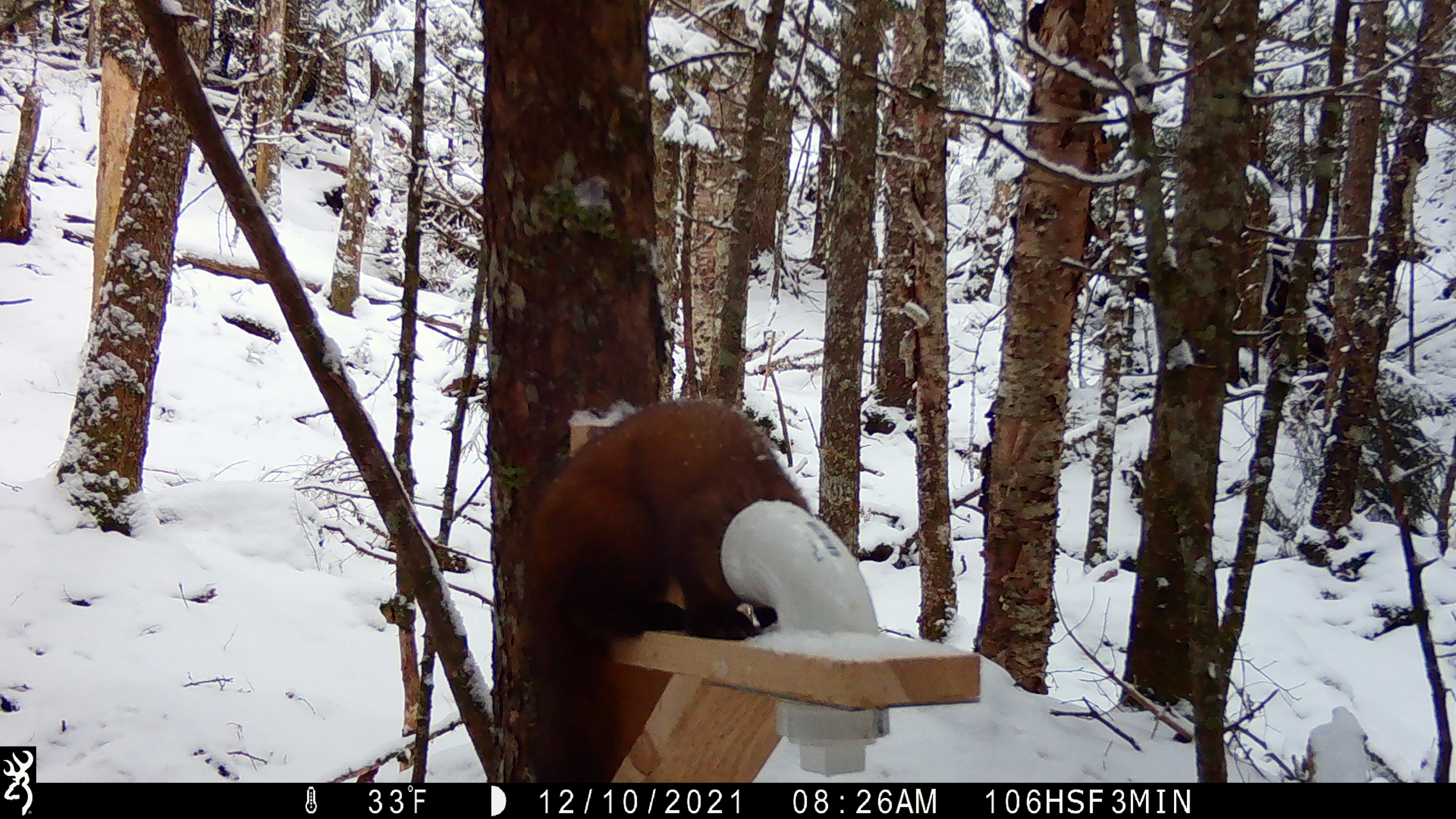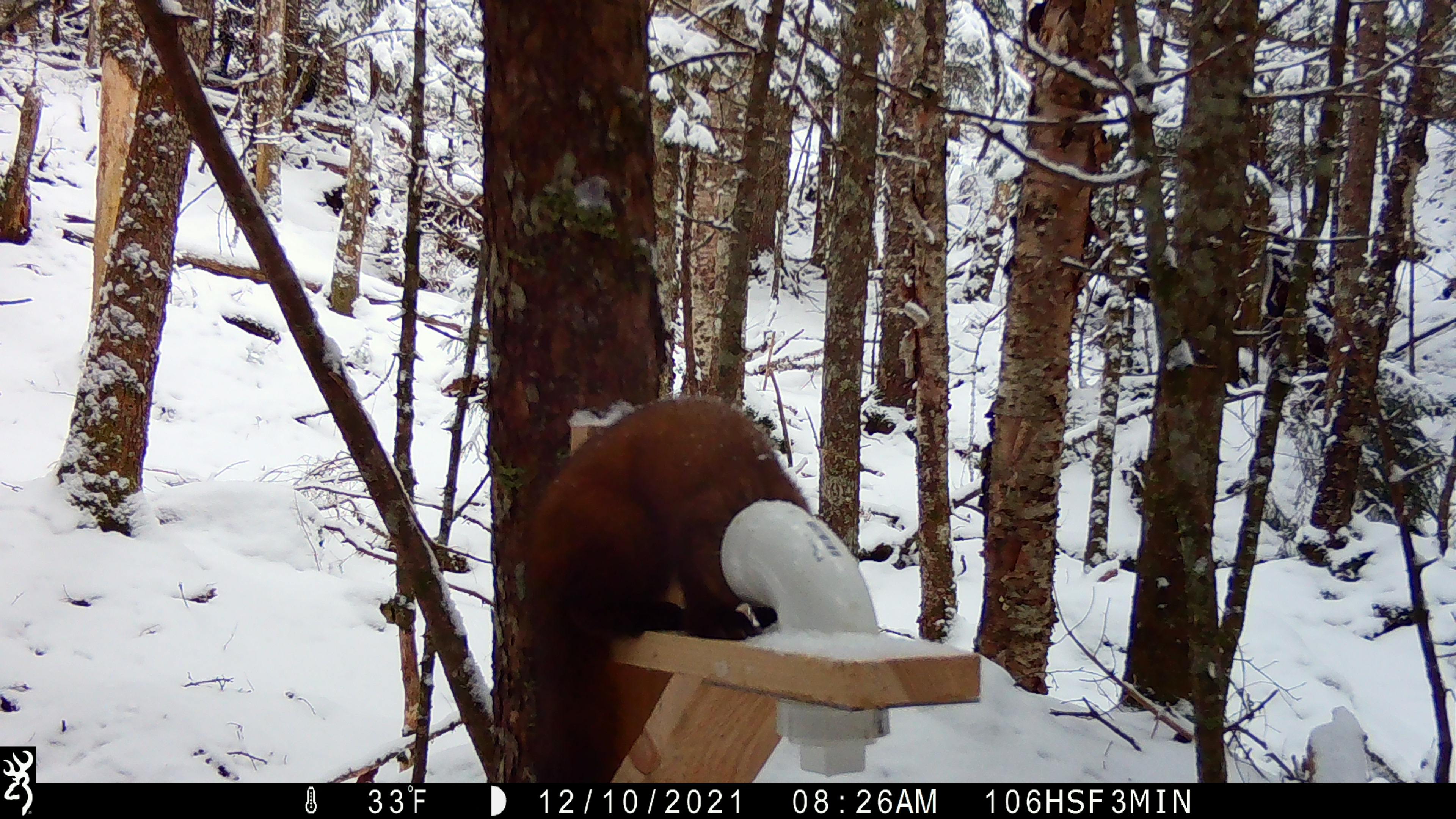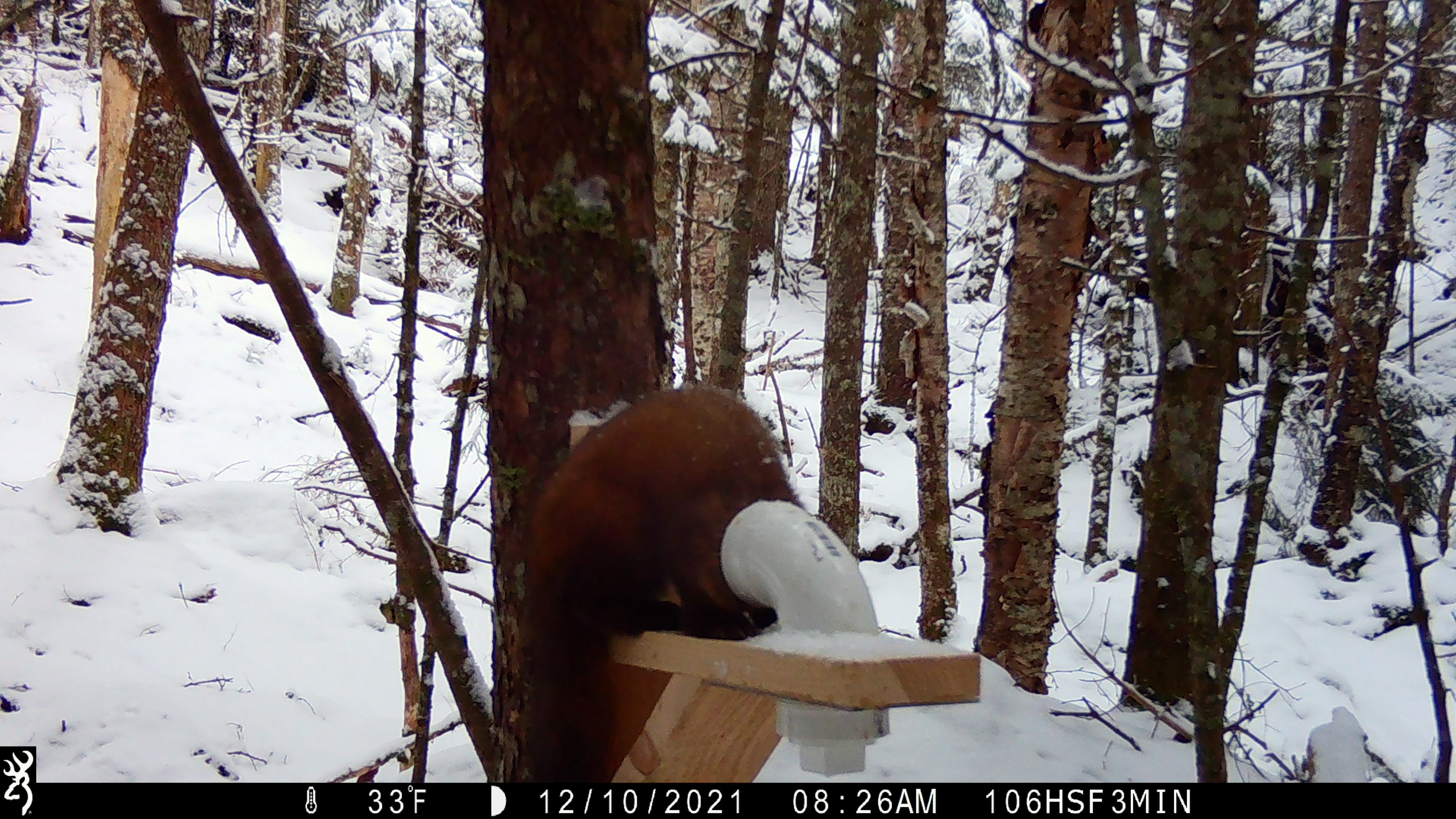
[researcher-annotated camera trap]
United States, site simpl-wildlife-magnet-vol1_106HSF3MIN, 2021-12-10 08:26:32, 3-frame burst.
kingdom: Animalia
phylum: Chordata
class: Mammalia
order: Carnivora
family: Mustelidae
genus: Martes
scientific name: Martes americana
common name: american marten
American marten (Martes americana).